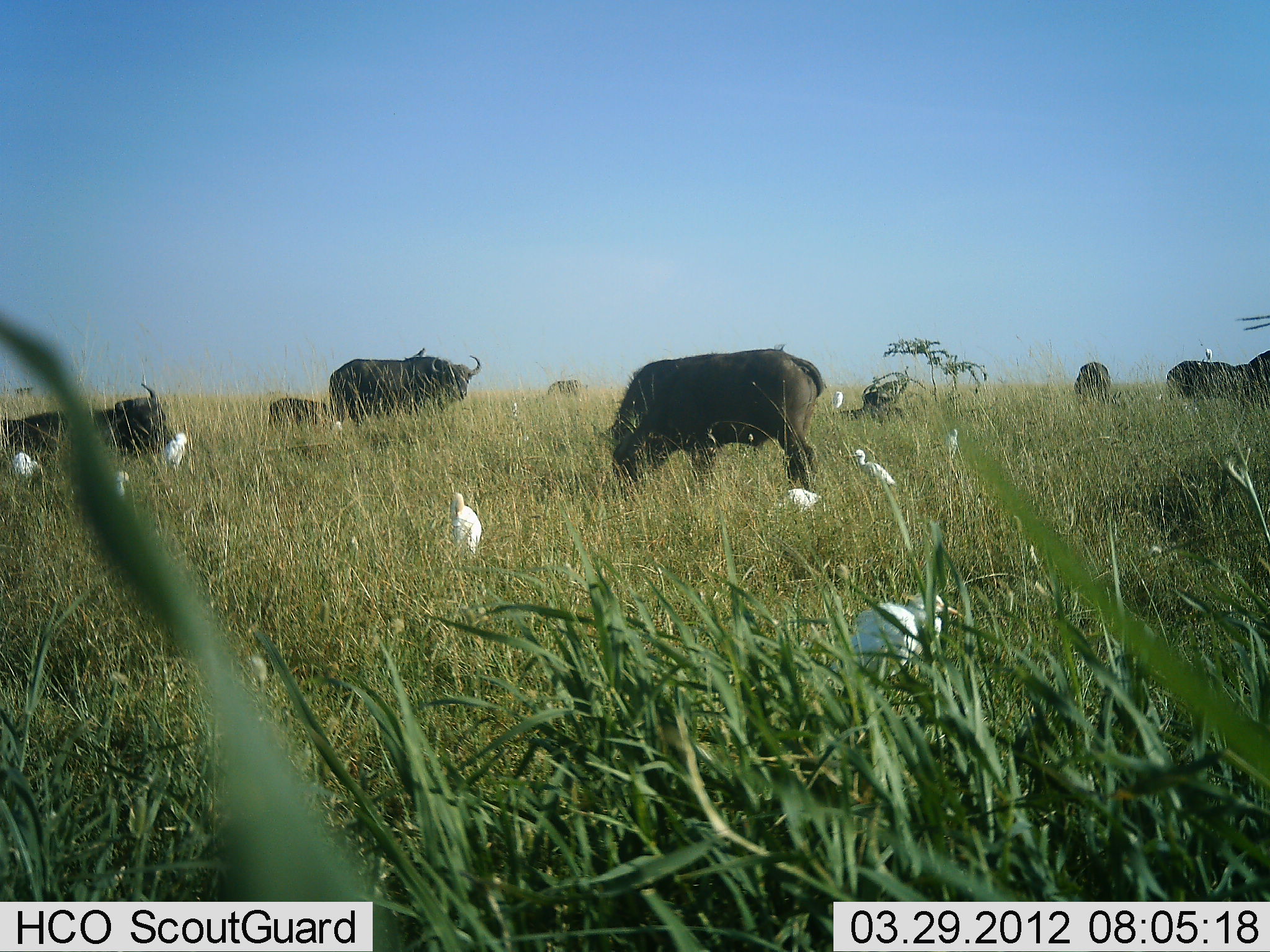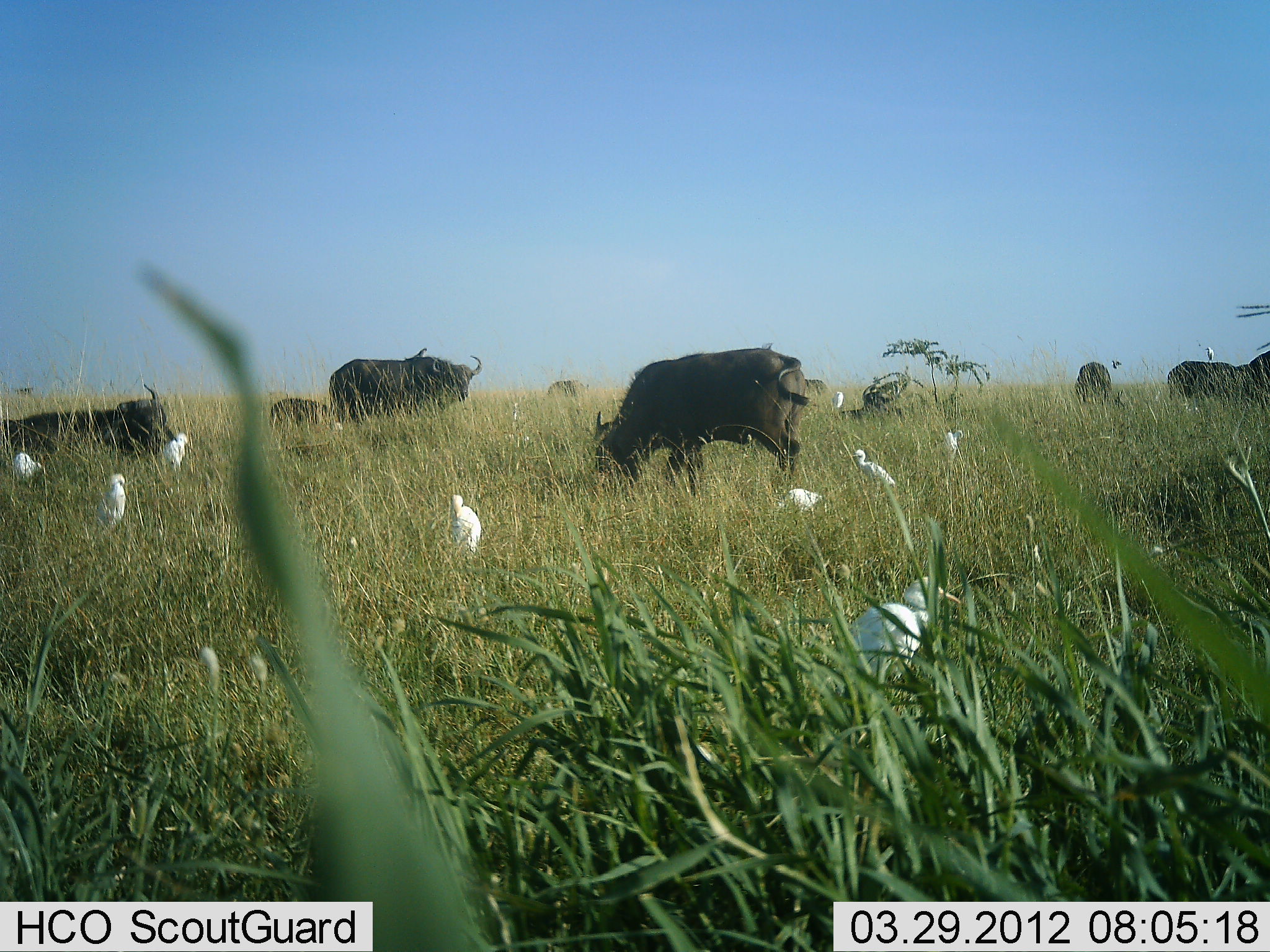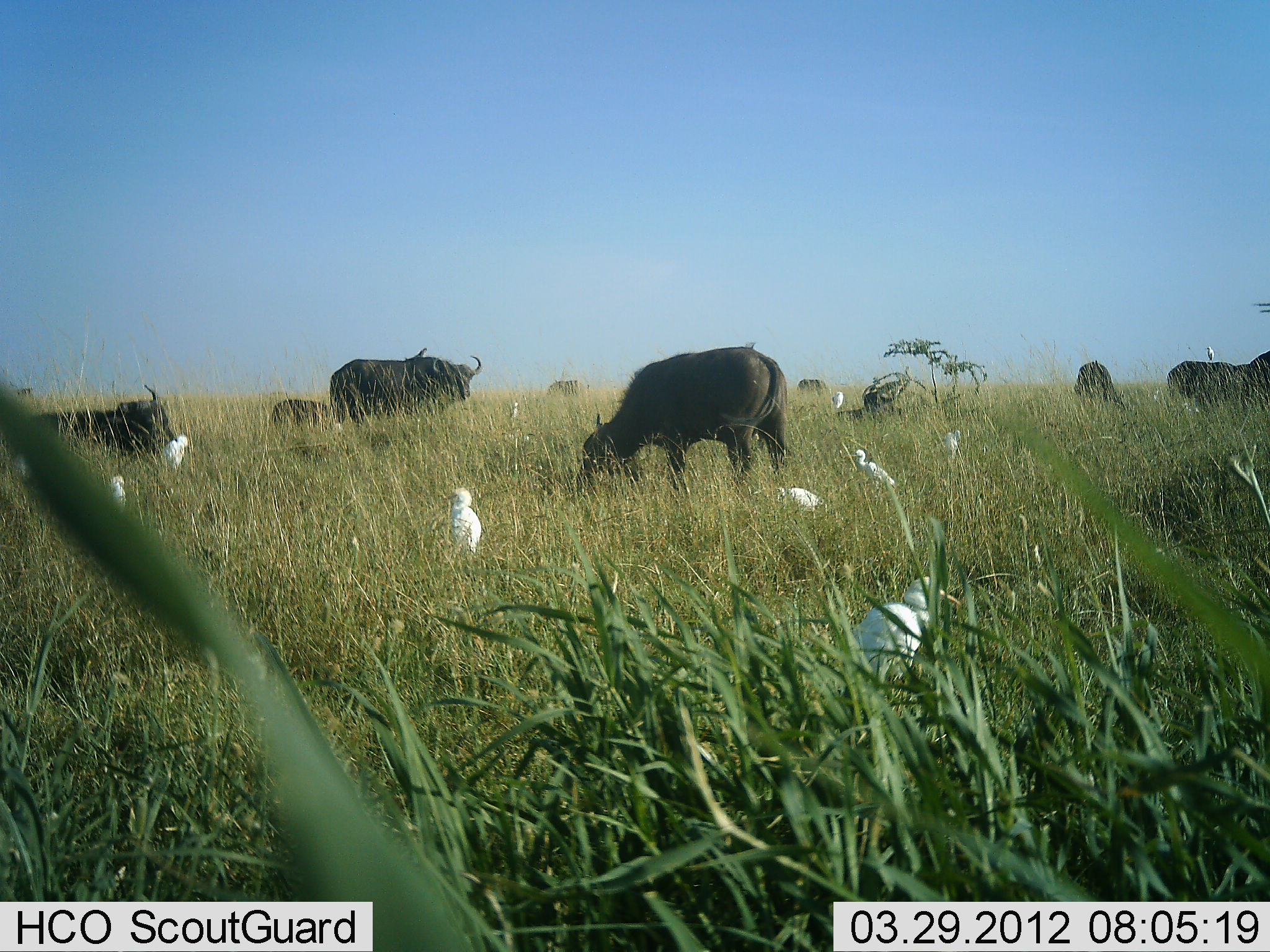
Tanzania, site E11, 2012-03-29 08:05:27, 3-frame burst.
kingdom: Animalia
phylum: Chordata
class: Mammalia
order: Artiodactyla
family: Bovidae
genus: Syncerus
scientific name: Syncerus caffer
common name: cape buffalo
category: buffalo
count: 8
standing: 70%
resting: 43%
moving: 17%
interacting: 0%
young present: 13%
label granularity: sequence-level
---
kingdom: Animalia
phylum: Chordata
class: Aves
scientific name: Aves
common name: bird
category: otherbird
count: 9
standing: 85%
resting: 15%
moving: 5%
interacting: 5%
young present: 0%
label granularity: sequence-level